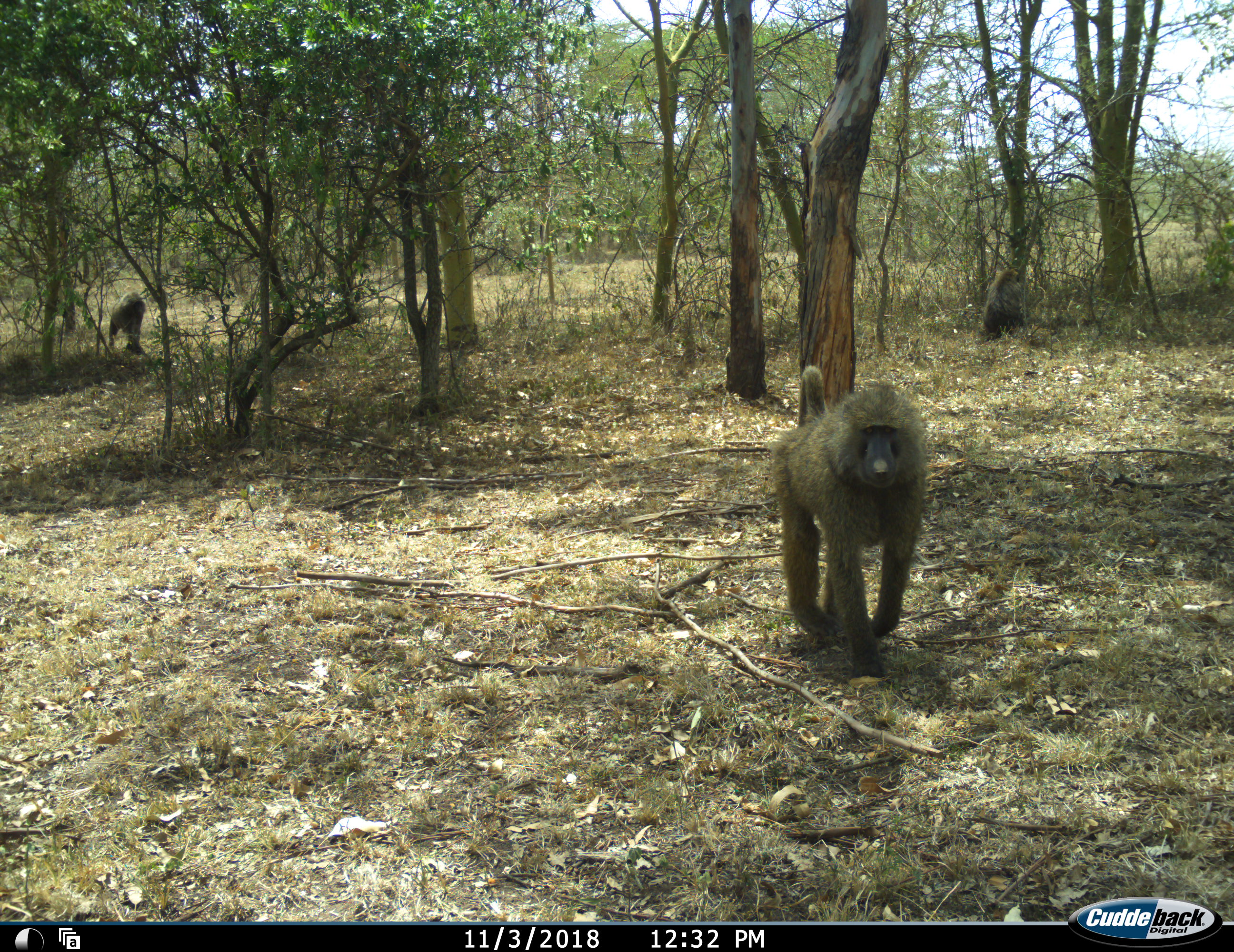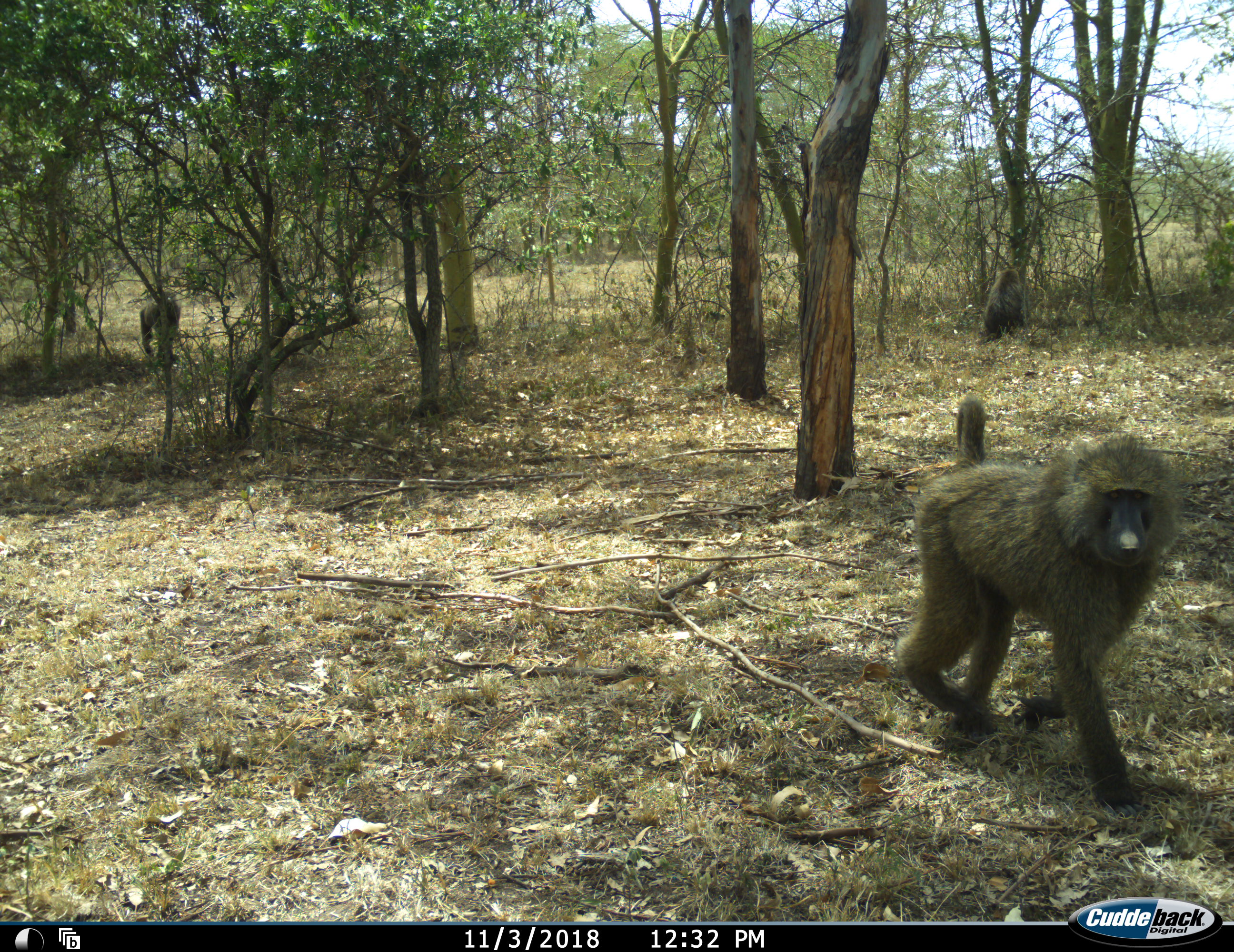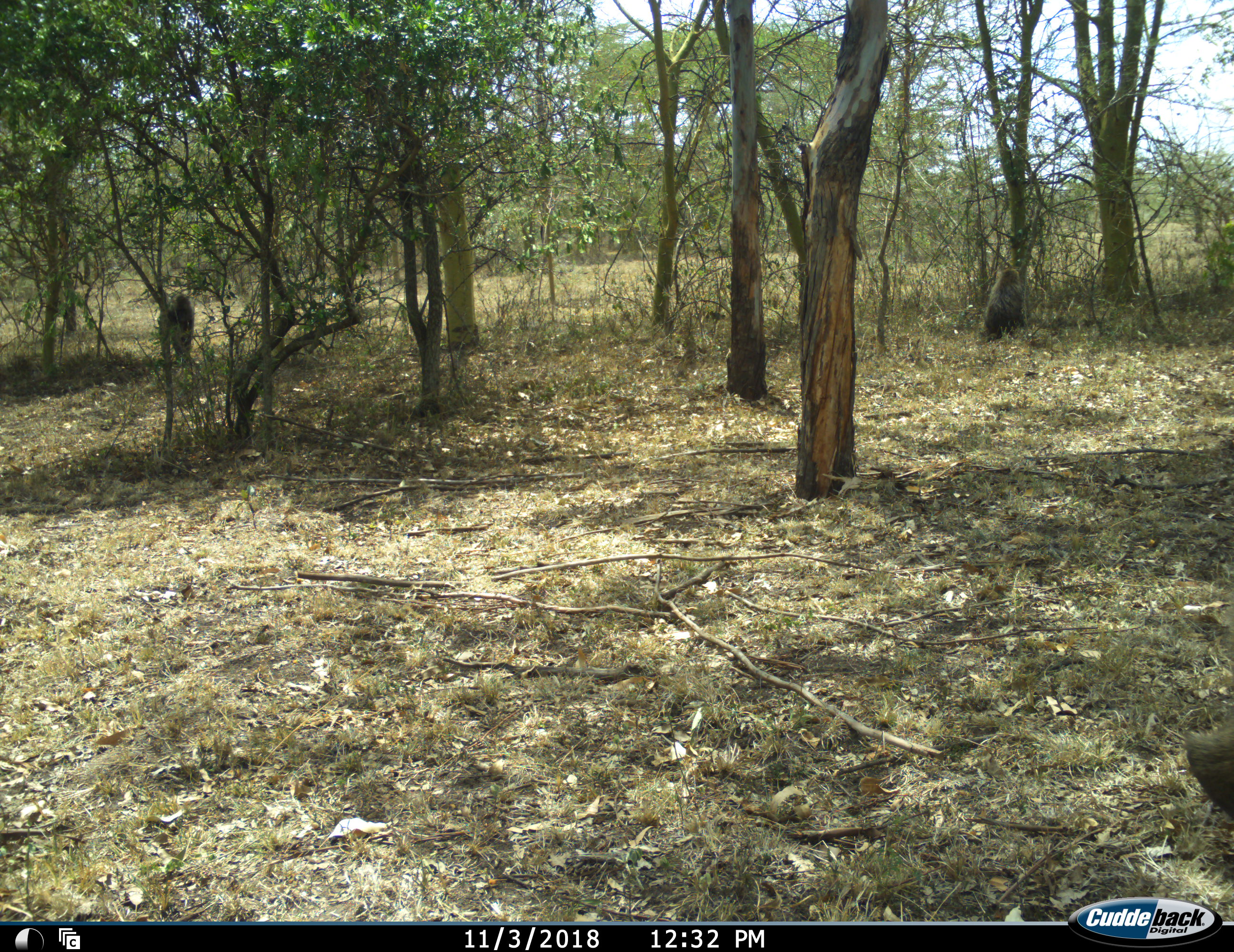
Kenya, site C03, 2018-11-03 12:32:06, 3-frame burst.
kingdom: Animalia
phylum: Chordata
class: Mammalia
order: Primates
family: Cercopithecidae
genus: Papio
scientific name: Papio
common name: baboon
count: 2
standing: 20%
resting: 30%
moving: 100%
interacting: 0%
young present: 0%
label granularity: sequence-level